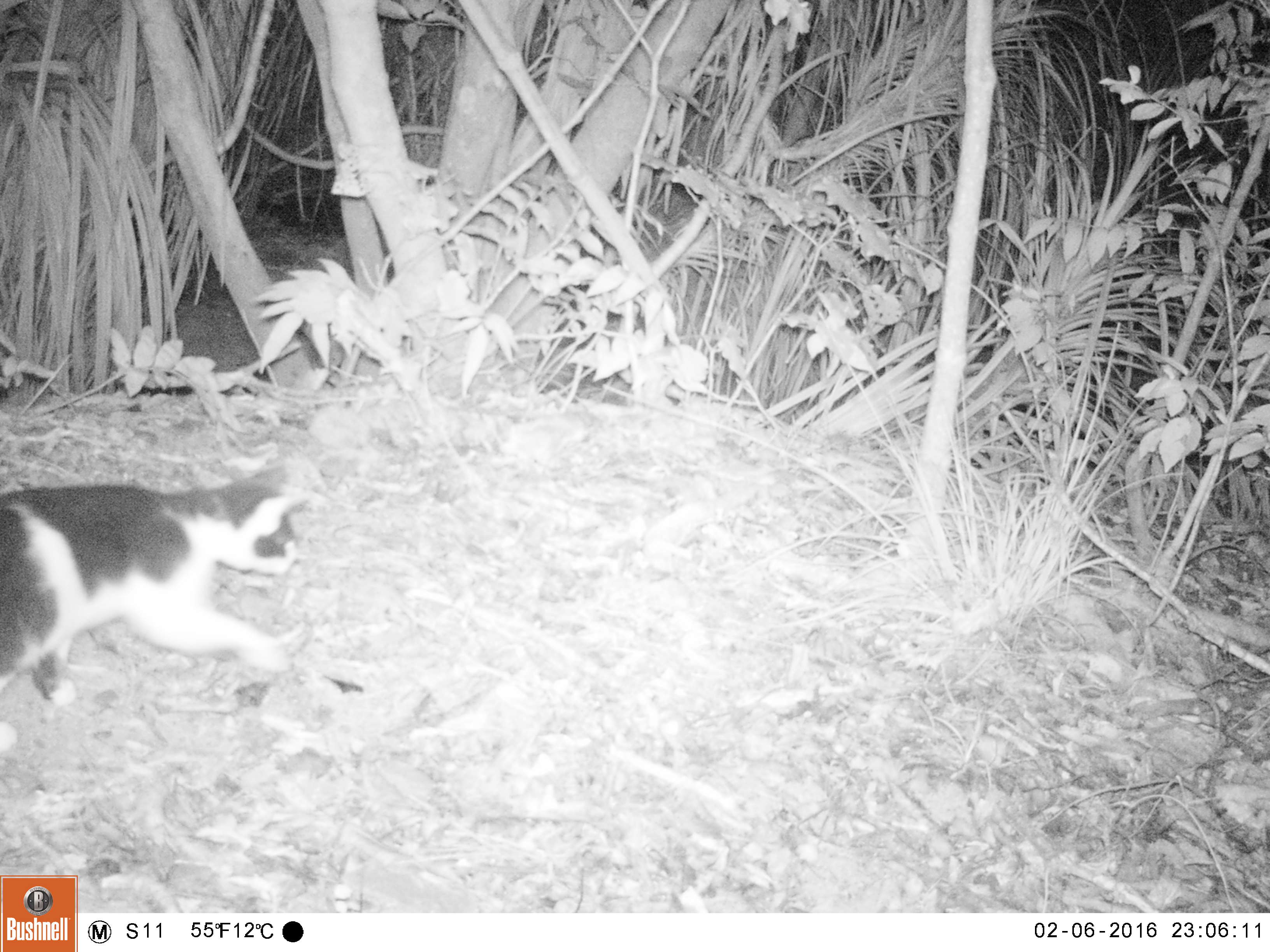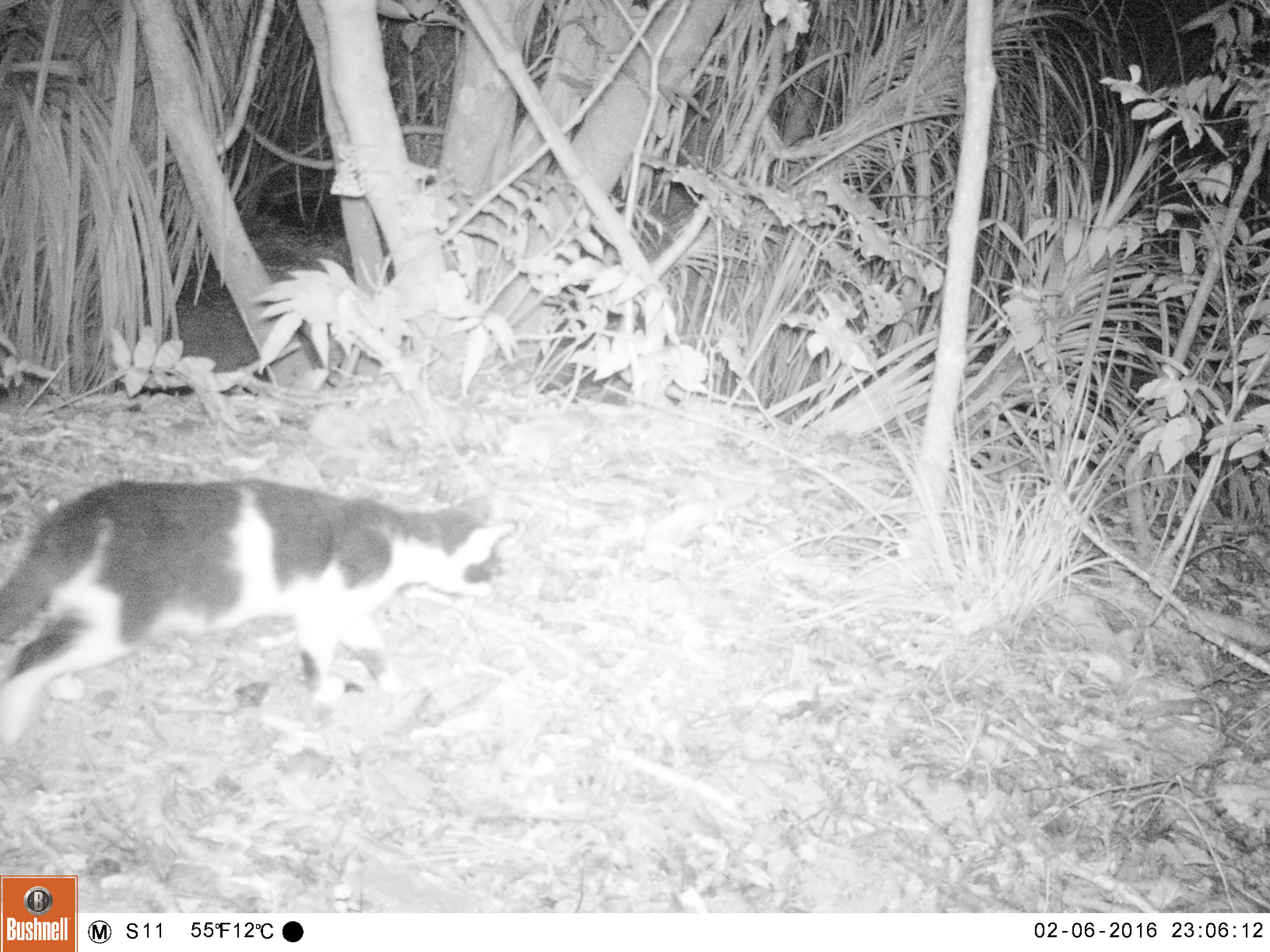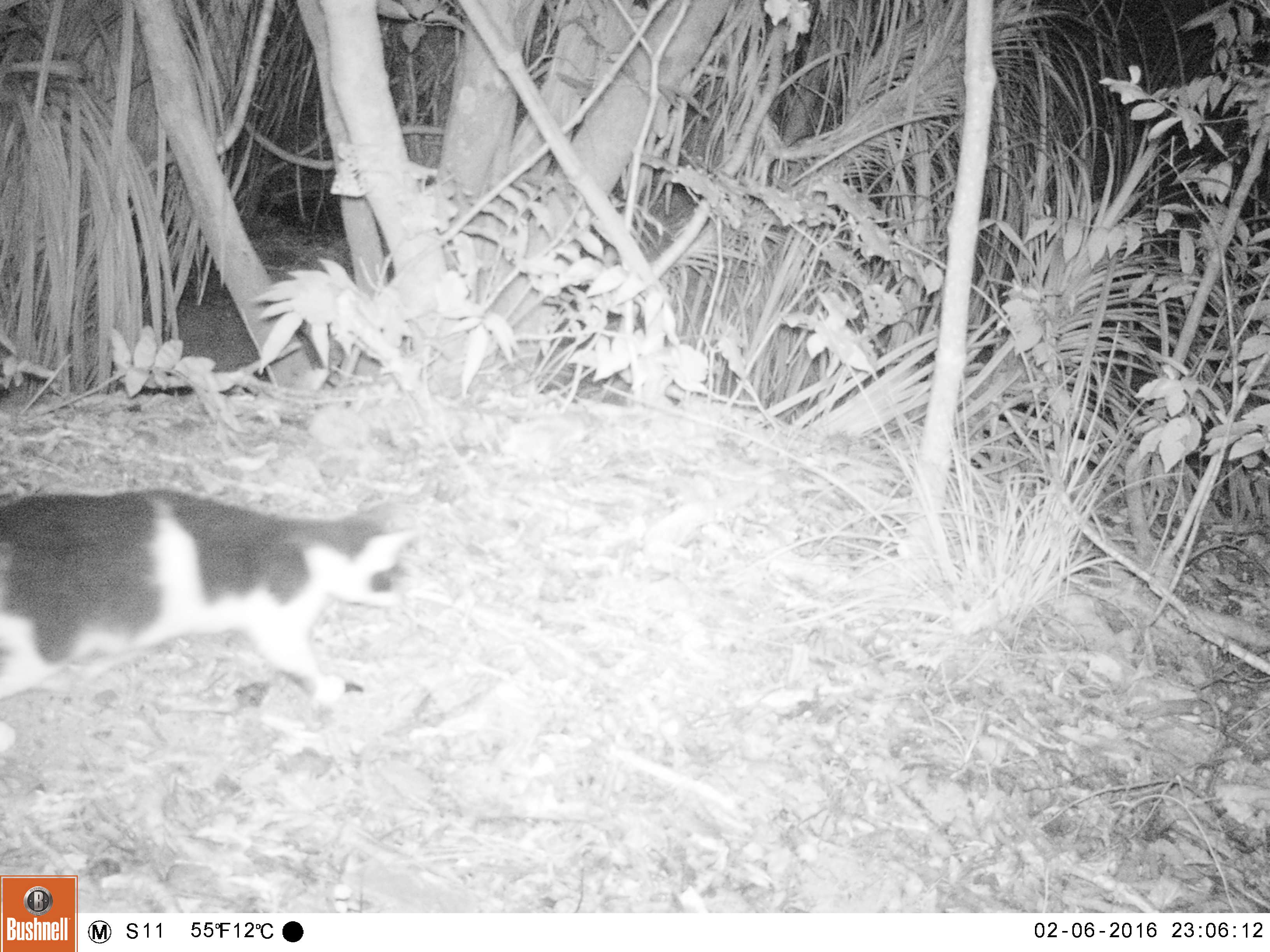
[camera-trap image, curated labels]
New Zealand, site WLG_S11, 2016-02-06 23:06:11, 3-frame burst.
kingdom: Animalia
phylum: Chordata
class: Mammalia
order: Carnivora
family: Felidae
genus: Felis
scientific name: Felis catus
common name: domestic cat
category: cat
Cat (domestic cat) (Felis catus).